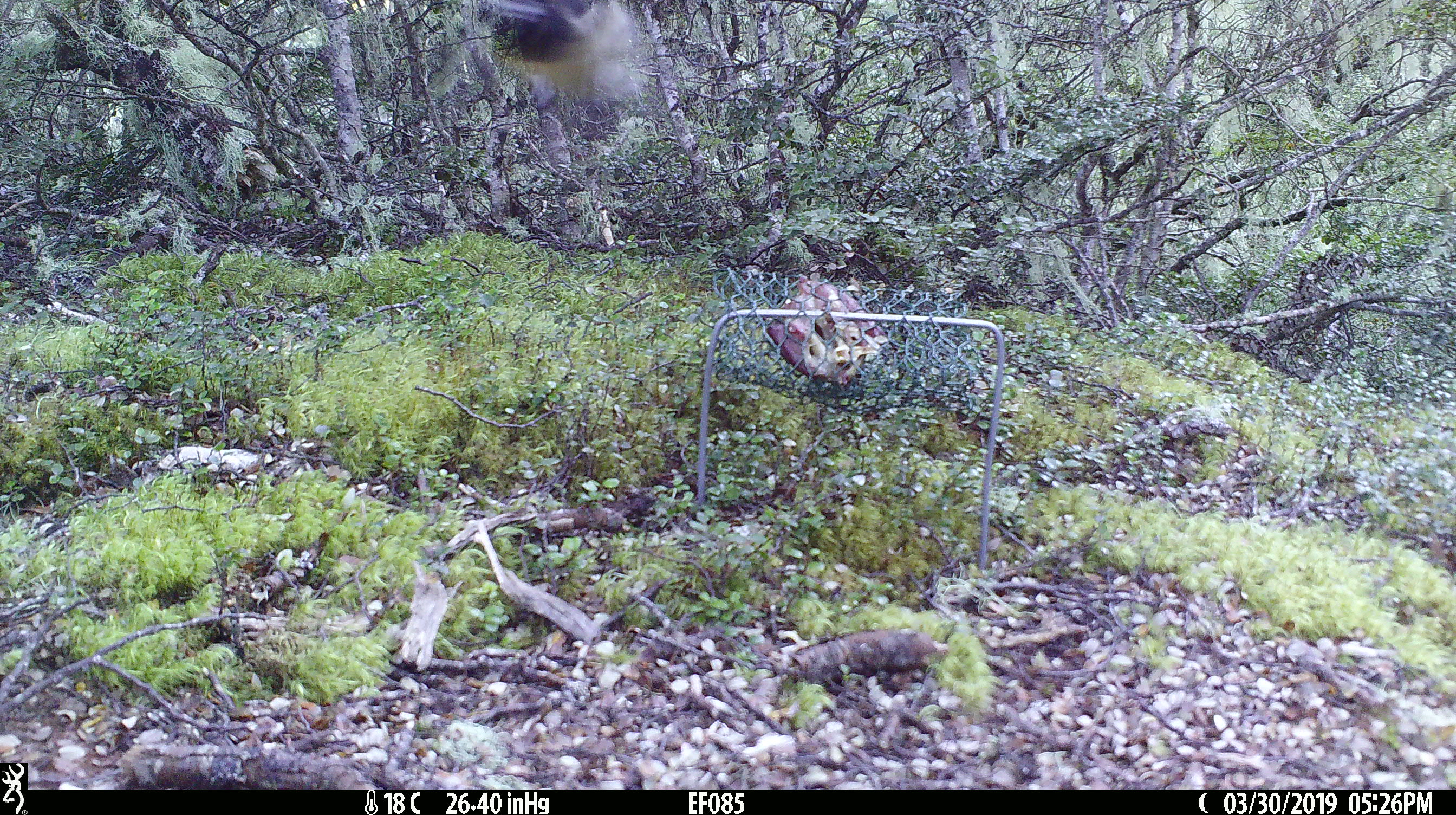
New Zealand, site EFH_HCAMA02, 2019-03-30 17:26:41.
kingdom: Animalia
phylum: Chordata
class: Aves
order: Passeriformes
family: Petroicidae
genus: Petroica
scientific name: Petroica australis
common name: new zealand robin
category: robin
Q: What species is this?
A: Robin (new zealand robin) (Petroica australis).